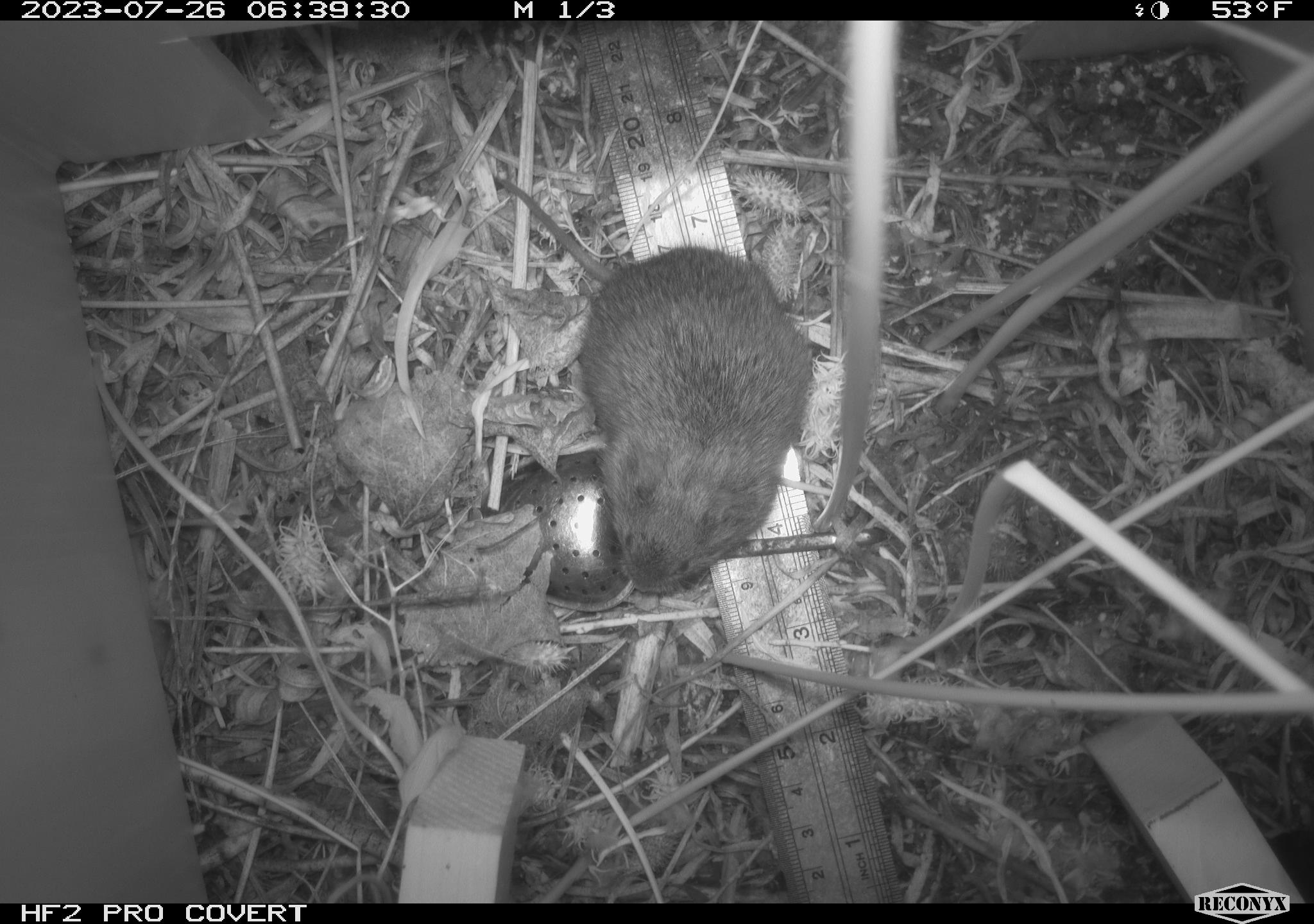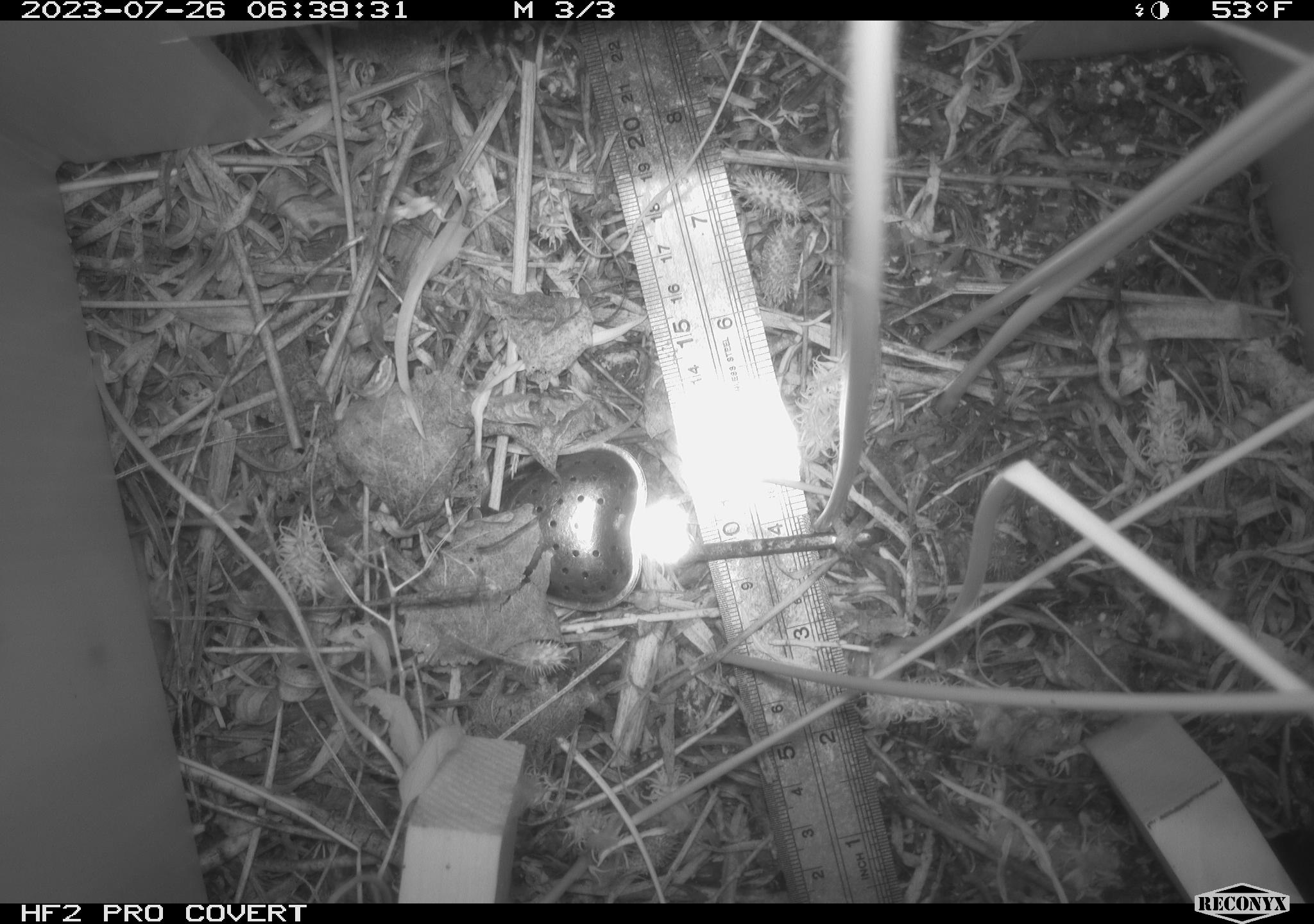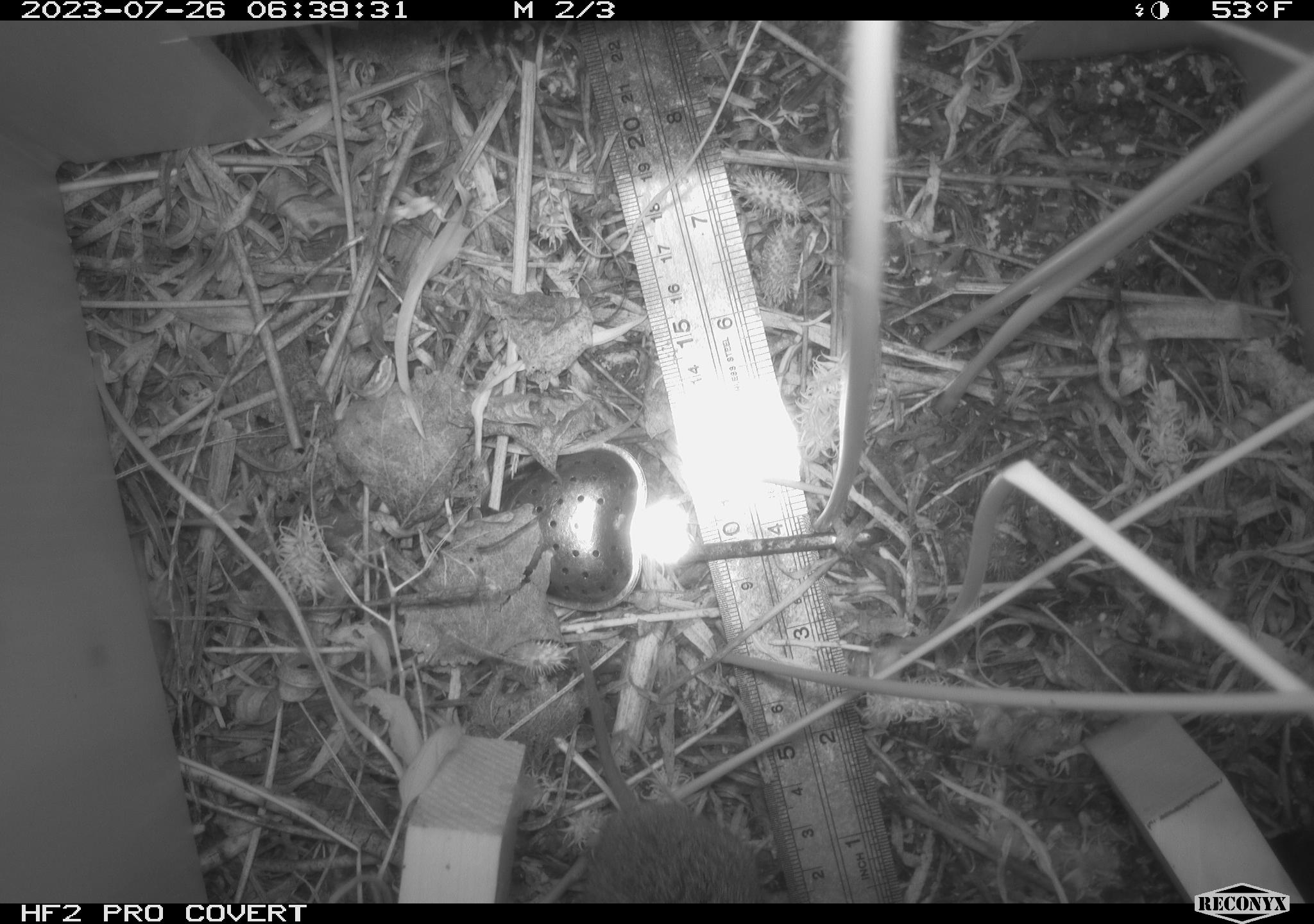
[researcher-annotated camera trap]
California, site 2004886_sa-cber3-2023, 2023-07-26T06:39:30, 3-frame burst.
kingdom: Animalia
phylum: Chordata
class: Mammalia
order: Rodentia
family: Cricetidae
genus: Microtus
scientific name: Microtus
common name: meadow vole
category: microtus species